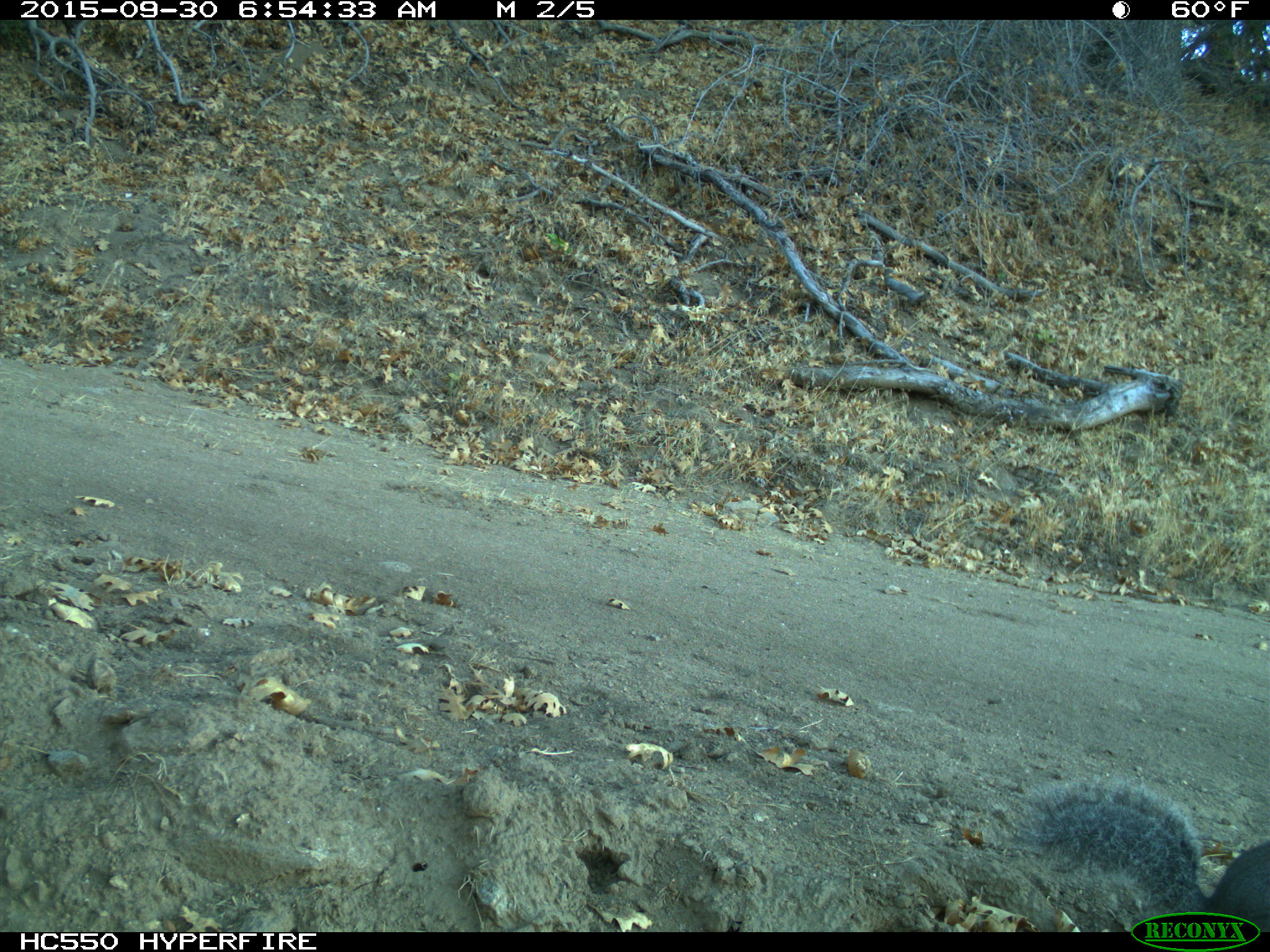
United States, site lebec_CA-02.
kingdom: Animalia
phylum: Chordata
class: Mammalia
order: Rodentia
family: Sciuridae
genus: Sciurus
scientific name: Sciurus carolinensis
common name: eastern gray squirrel